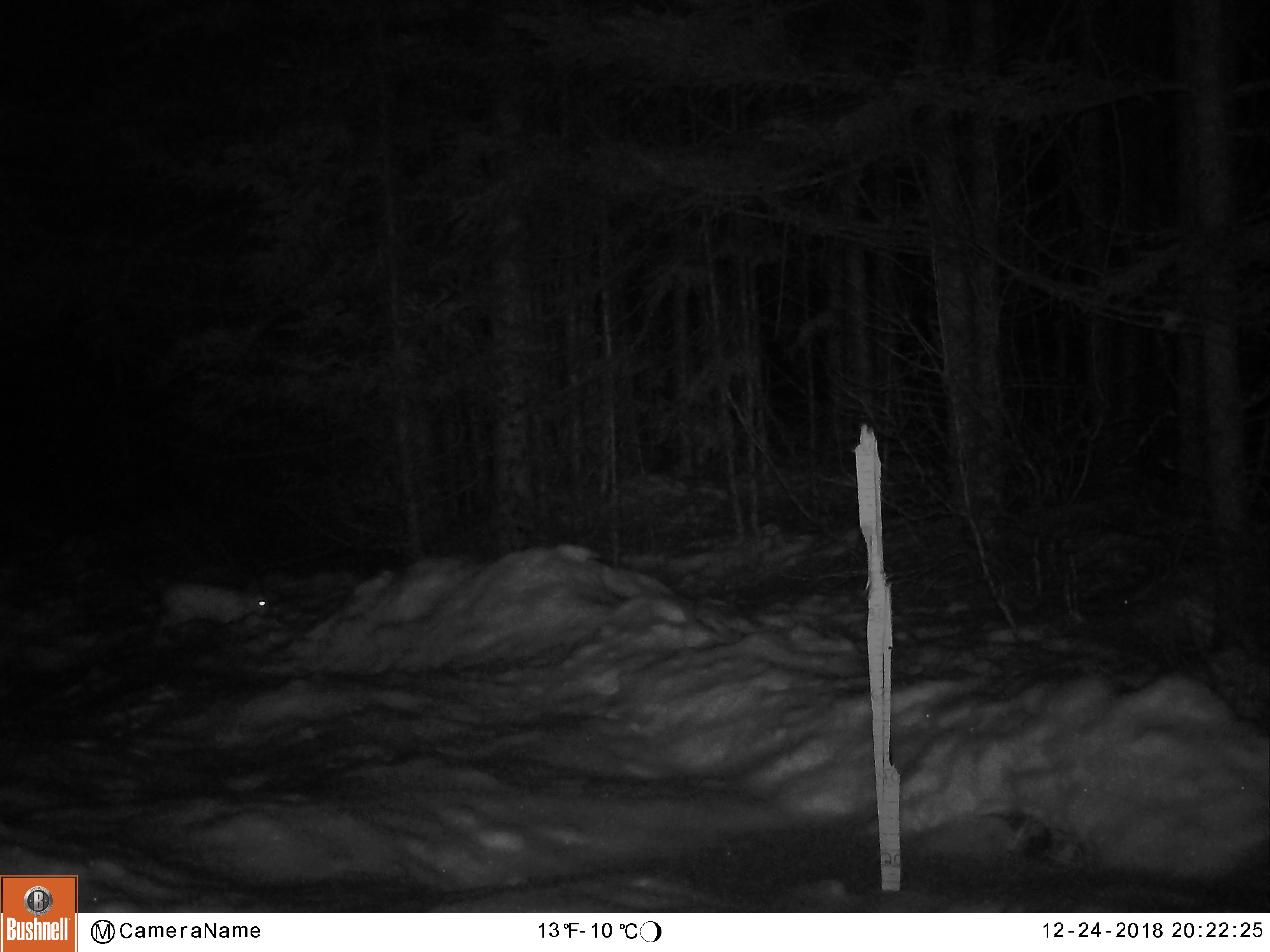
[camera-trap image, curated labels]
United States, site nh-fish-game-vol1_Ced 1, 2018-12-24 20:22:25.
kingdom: Animalia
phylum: Chordata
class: Mammalia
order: Lagomorpha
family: Leporidae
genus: Lepus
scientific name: Lepus americanus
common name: snowshoe hare